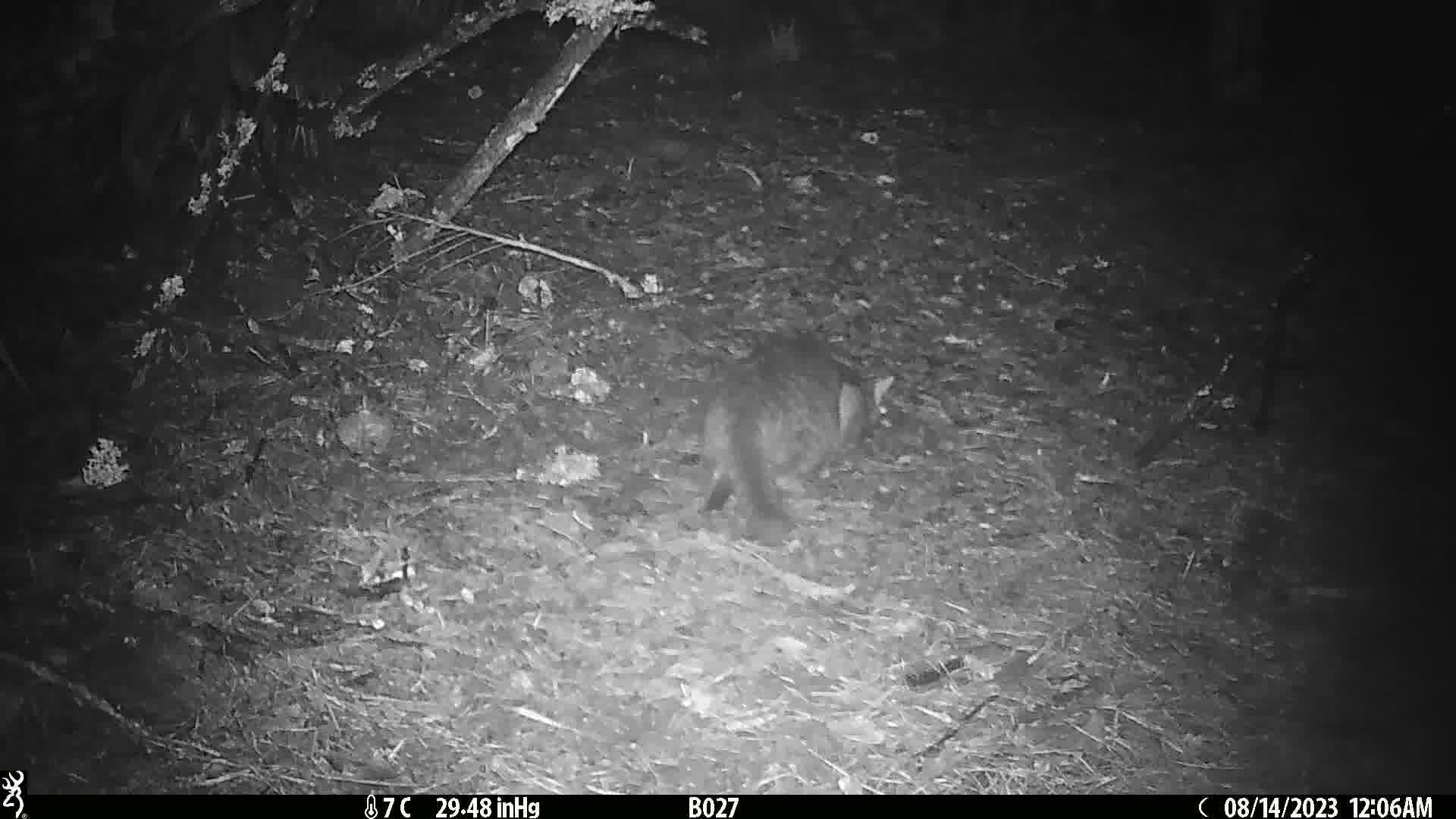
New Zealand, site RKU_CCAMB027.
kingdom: Animalia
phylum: Chordata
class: Mammalia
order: Carnivora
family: Felidae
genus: Felis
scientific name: Felis catus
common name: domestic cat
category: cat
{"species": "cat (domestic cat) (Felis catus)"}